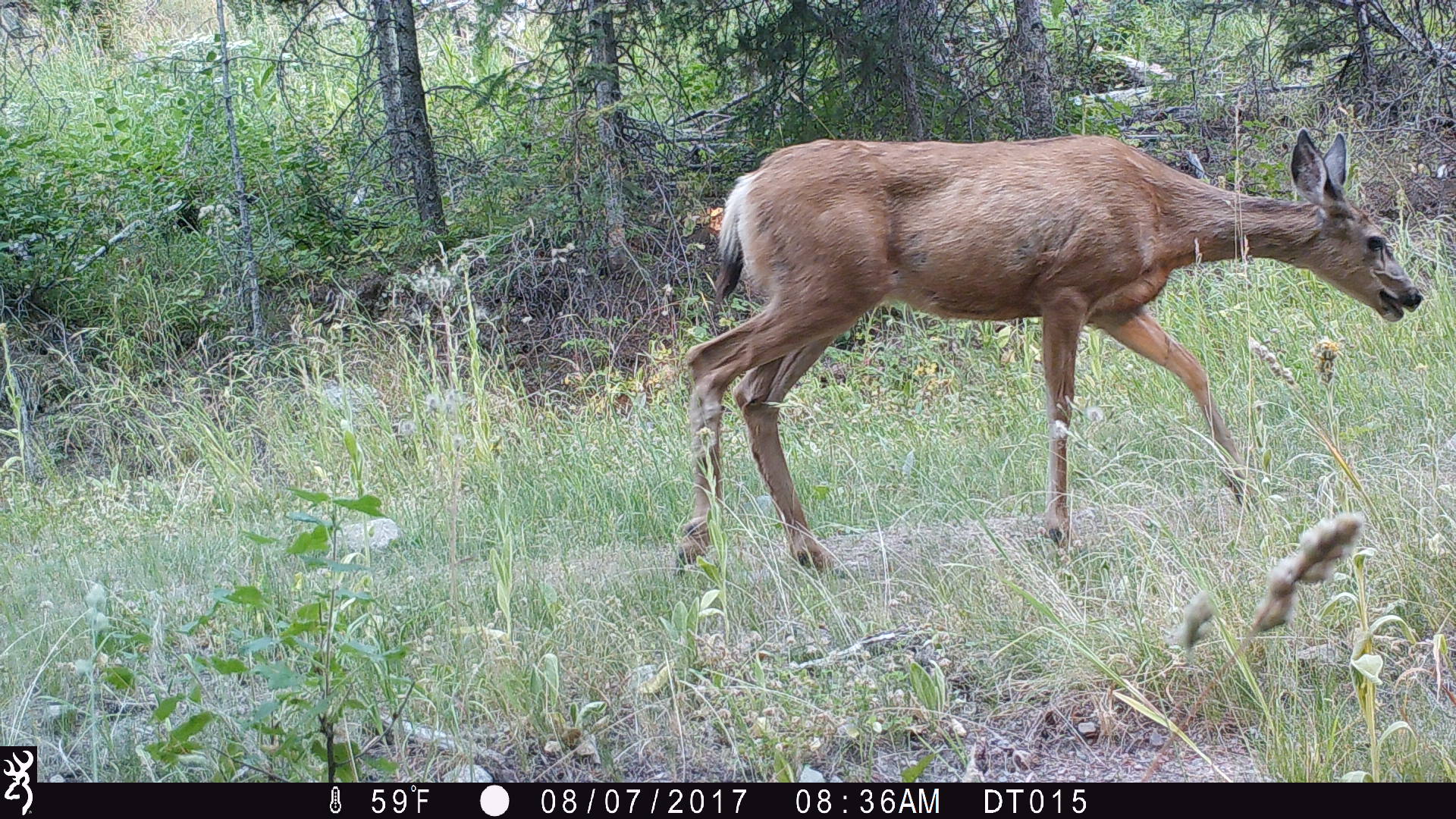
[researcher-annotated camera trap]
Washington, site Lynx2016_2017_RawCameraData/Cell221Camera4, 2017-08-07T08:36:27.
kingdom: Animalia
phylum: Chordata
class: Mammalia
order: Artiodactyla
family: Cervidae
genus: Odocoileus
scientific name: Odocoileus hemionus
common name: mule deer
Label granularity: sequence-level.